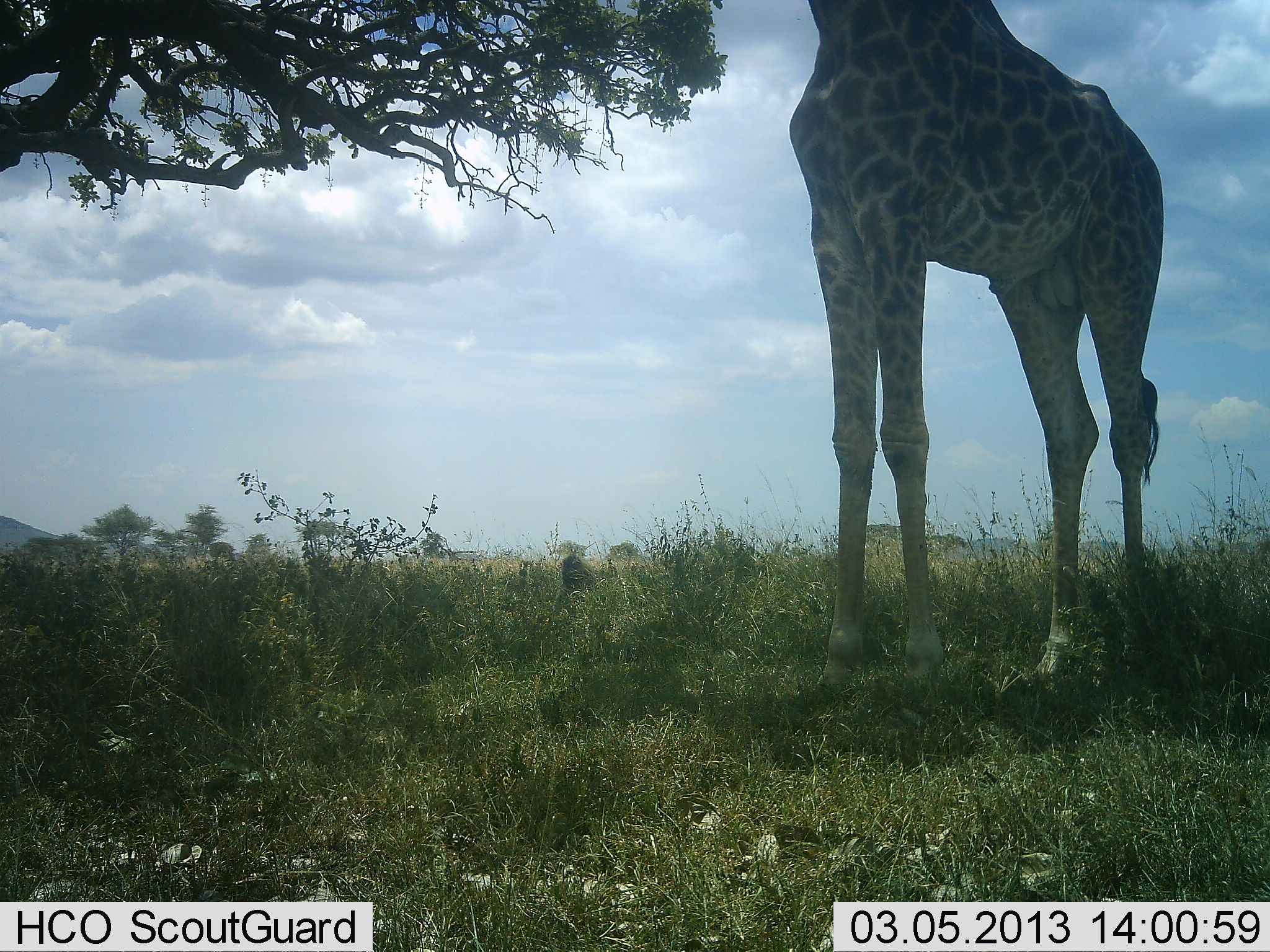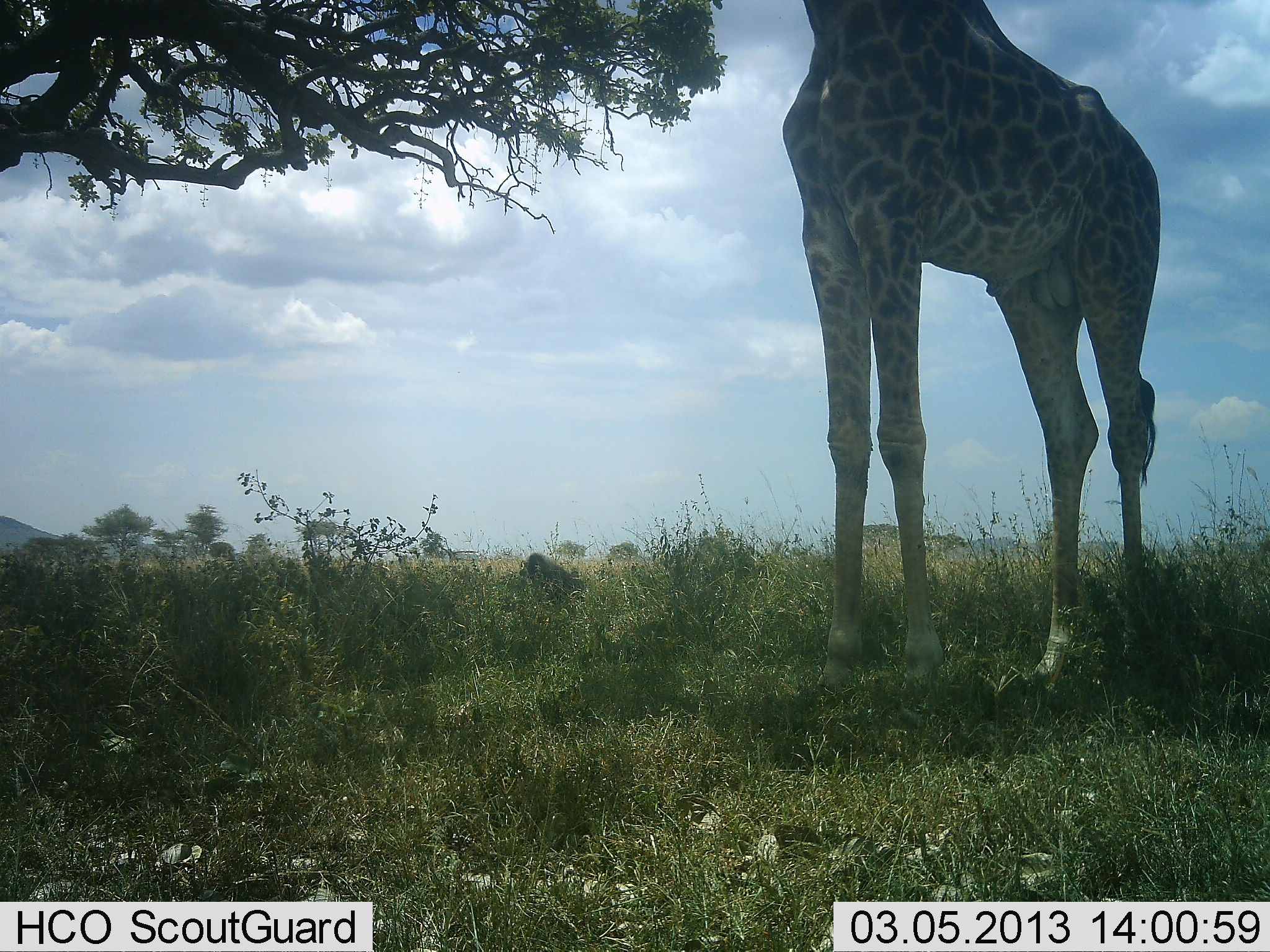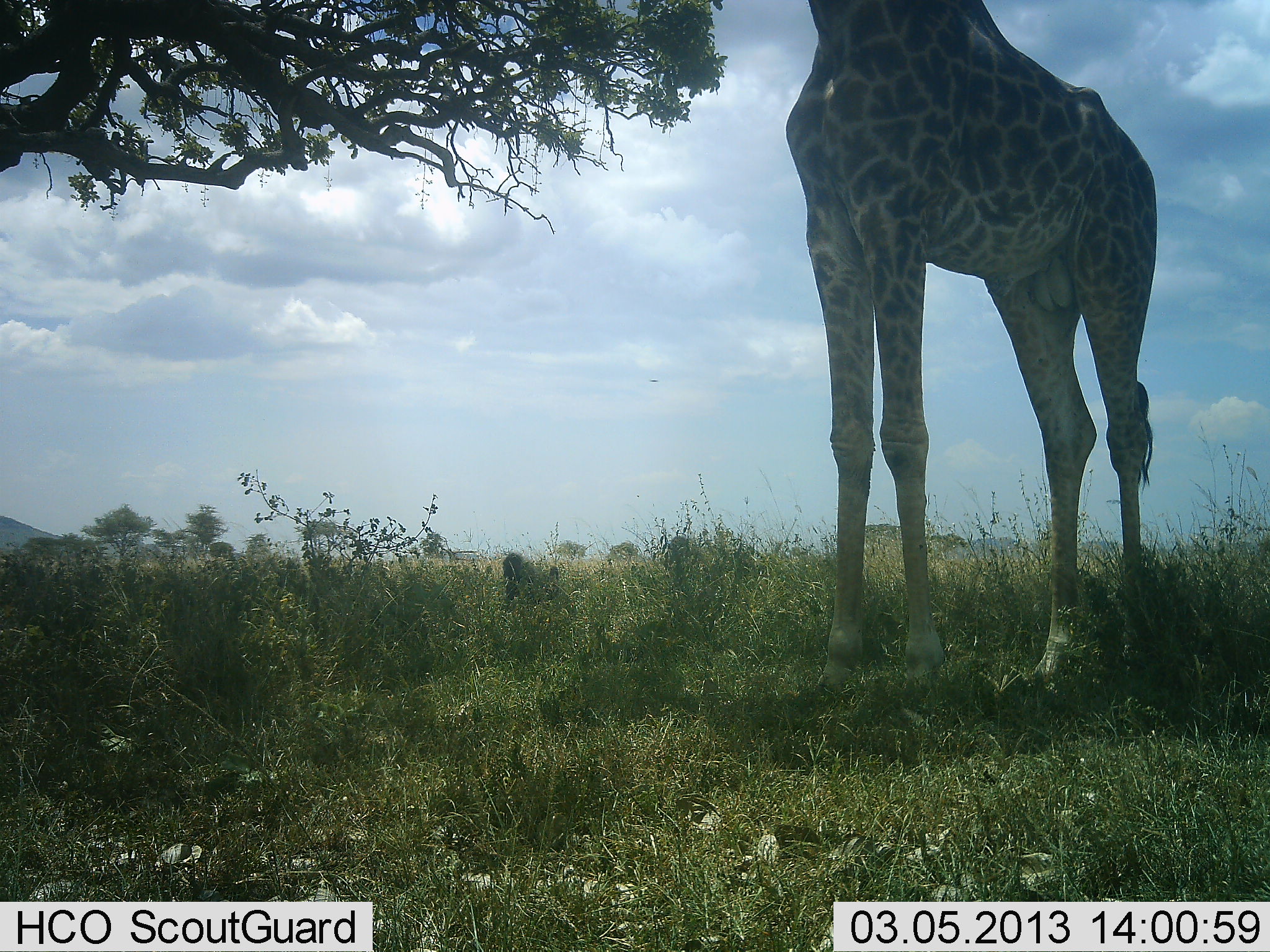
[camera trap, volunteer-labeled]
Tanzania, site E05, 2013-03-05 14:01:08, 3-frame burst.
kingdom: Animalia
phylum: Chordata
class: Mammalia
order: Primates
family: Cercopithecidae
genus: Papio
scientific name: Papio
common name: baboon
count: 2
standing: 0%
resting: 0%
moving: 100%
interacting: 0%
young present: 0%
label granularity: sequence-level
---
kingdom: Animalia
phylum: Chordata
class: Mammalia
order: Artiodactyla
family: Giraffidae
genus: Giraffa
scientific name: Giraffa camelopardalis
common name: giraffe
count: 1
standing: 83%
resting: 0%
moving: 0%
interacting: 0%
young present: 0%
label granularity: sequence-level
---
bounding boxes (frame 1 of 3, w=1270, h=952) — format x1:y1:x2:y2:
animal: 789:0:1164:718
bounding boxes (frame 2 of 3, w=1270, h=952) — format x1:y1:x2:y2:
animal: 784:0:1160:698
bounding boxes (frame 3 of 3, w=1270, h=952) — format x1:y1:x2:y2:
animal: 782:0:1157:704